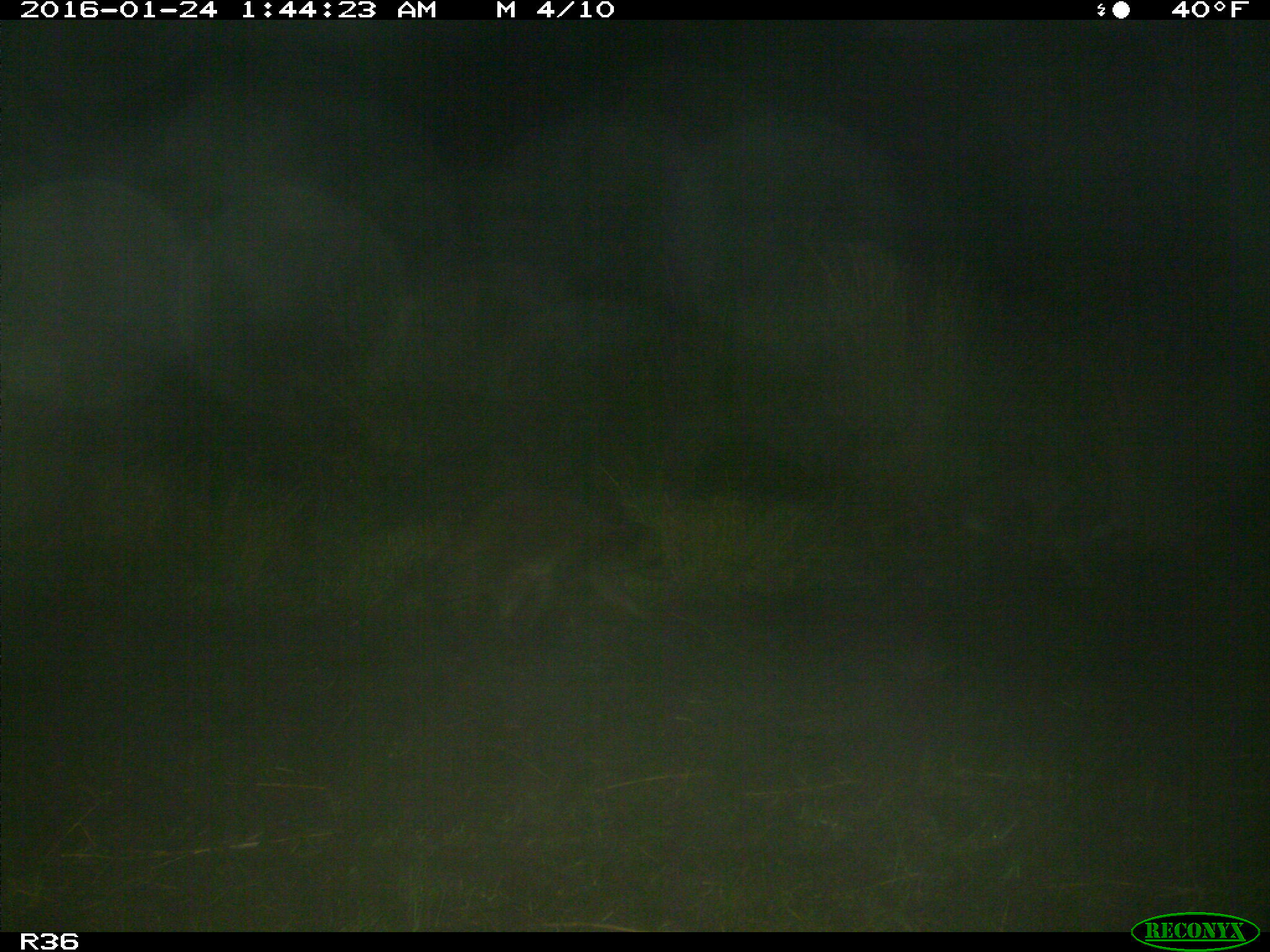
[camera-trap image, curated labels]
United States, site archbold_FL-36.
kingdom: Animalia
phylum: Chordata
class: Mammalia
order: Carnivora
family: Procyonidae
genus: Procyon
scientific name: Procyon lotor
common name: common raccoon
Procyon lotor (common raccoon).